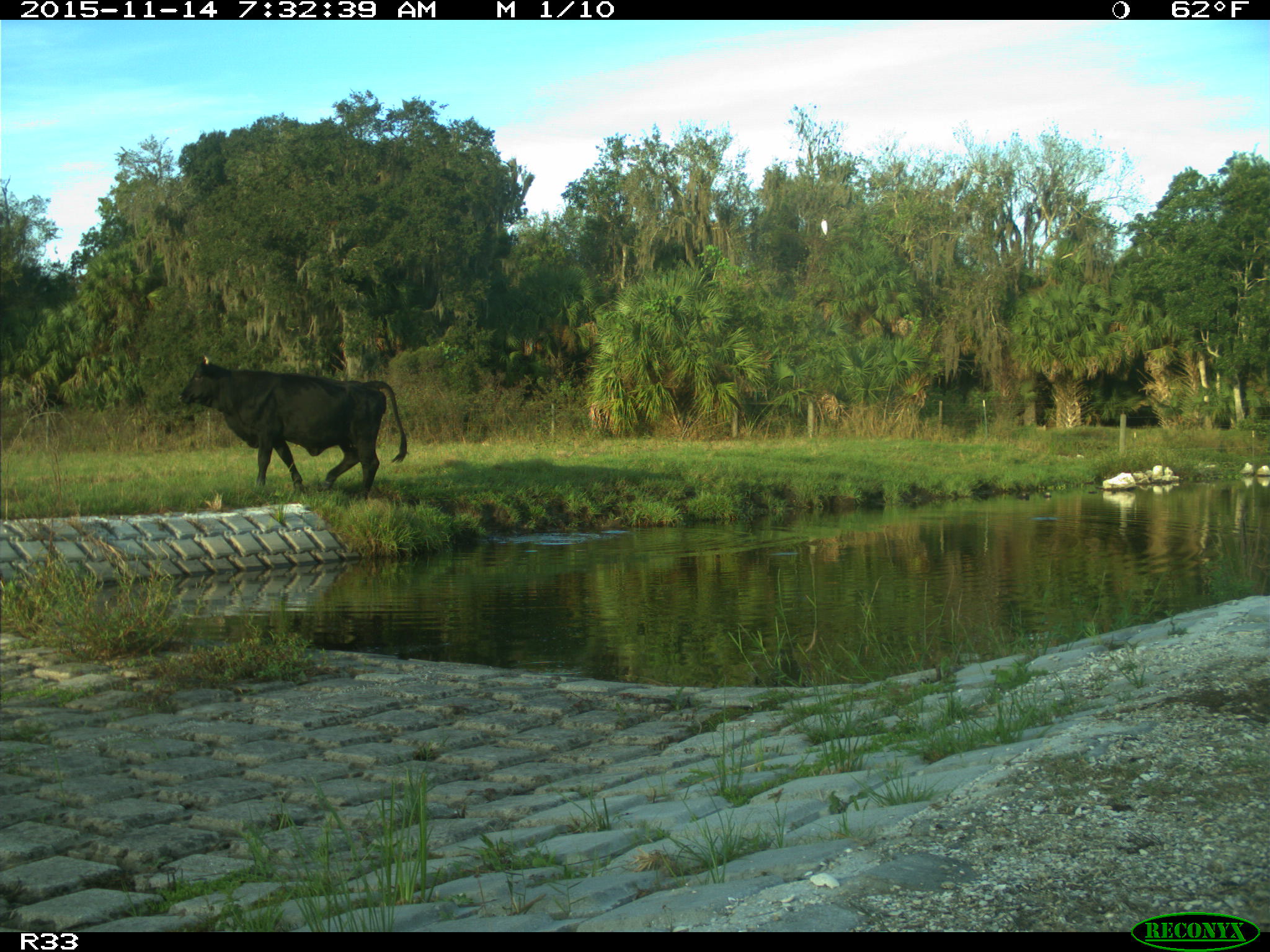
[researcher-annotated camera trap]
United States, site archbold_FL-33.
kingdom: Animalia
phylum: Chordata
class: Mammalia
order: Artiodactyla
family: Bovidae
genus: Bos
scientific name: Bos taurus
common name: domestic cow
Bos taurus (domestic cow).